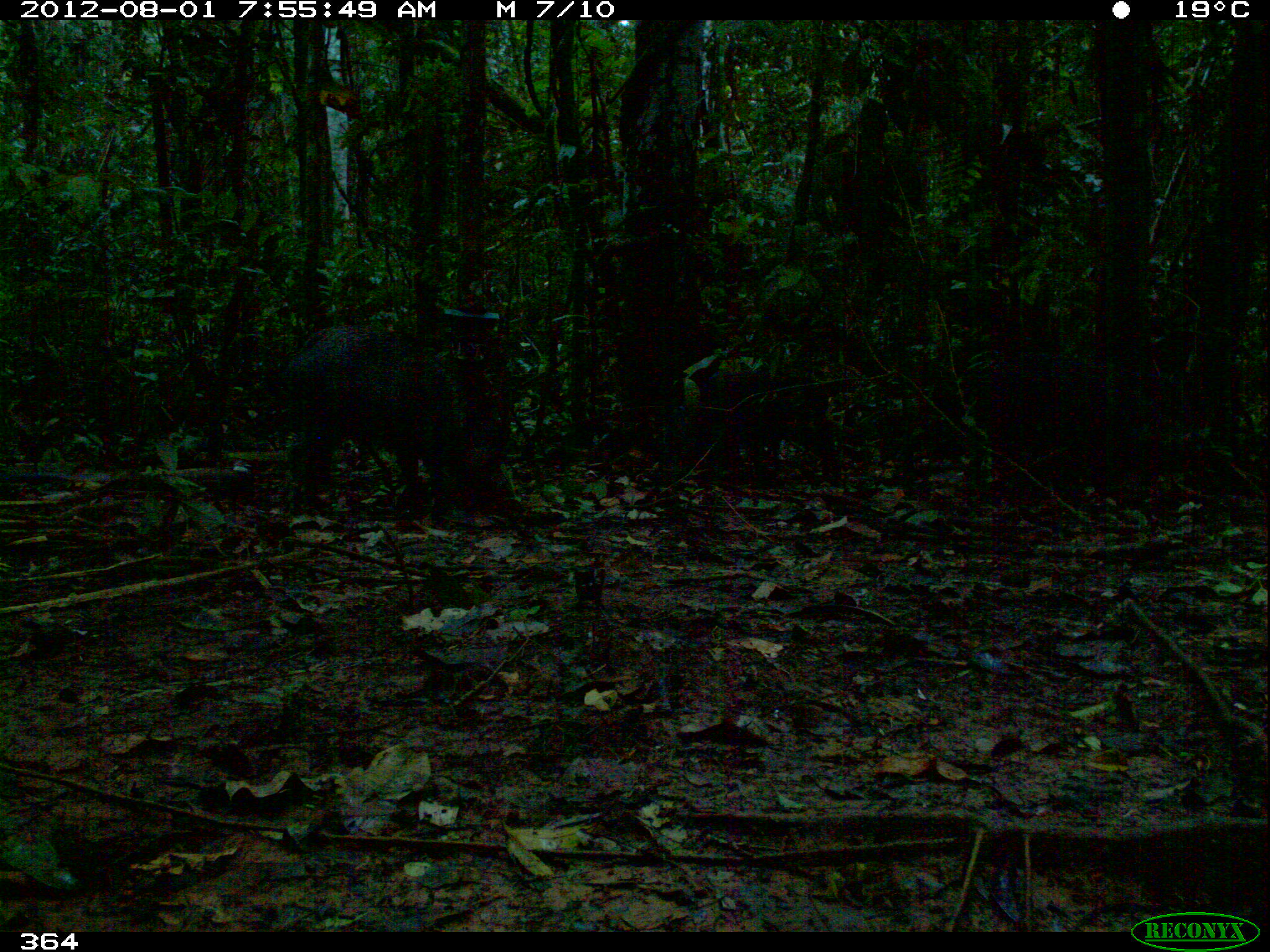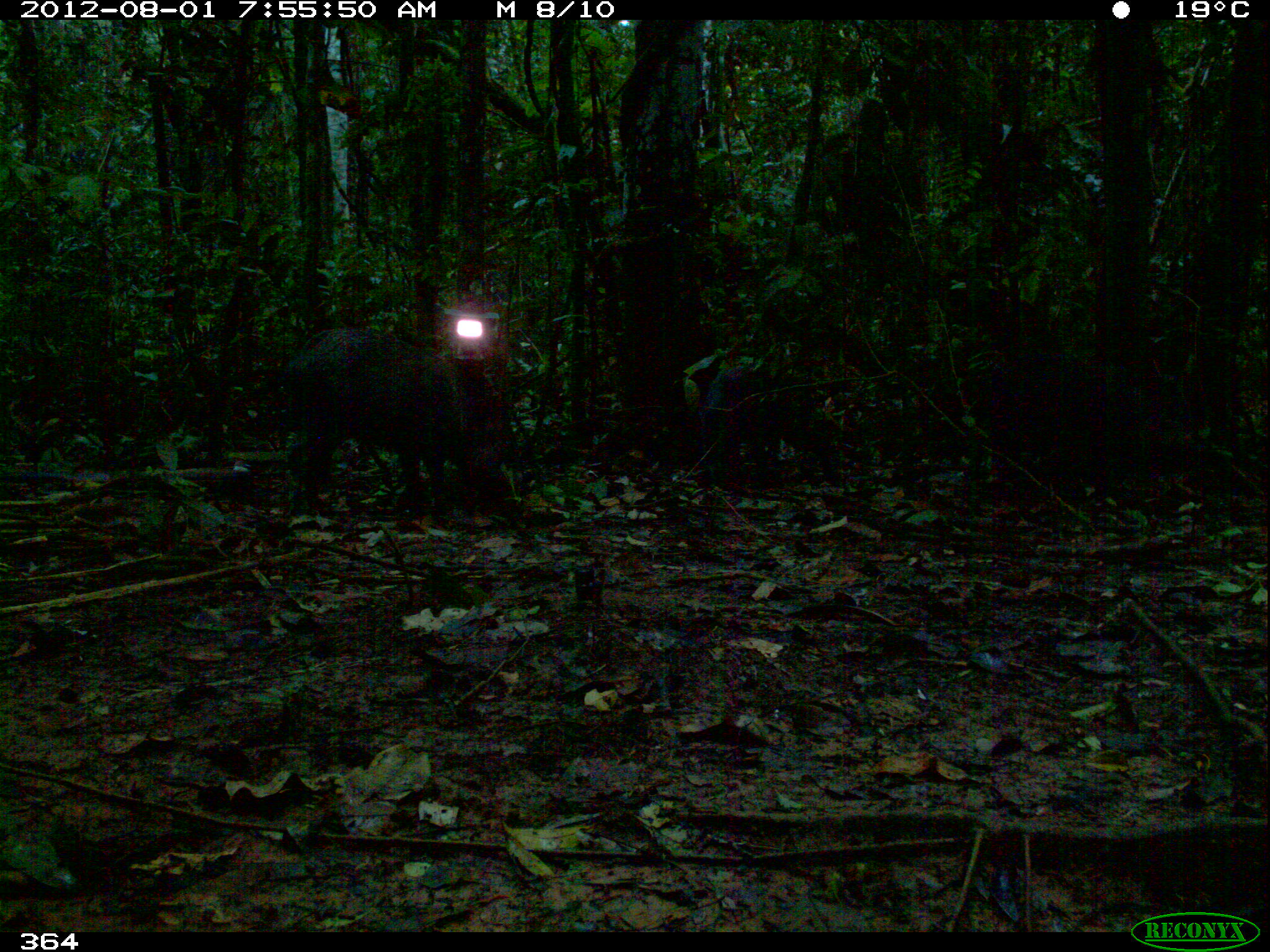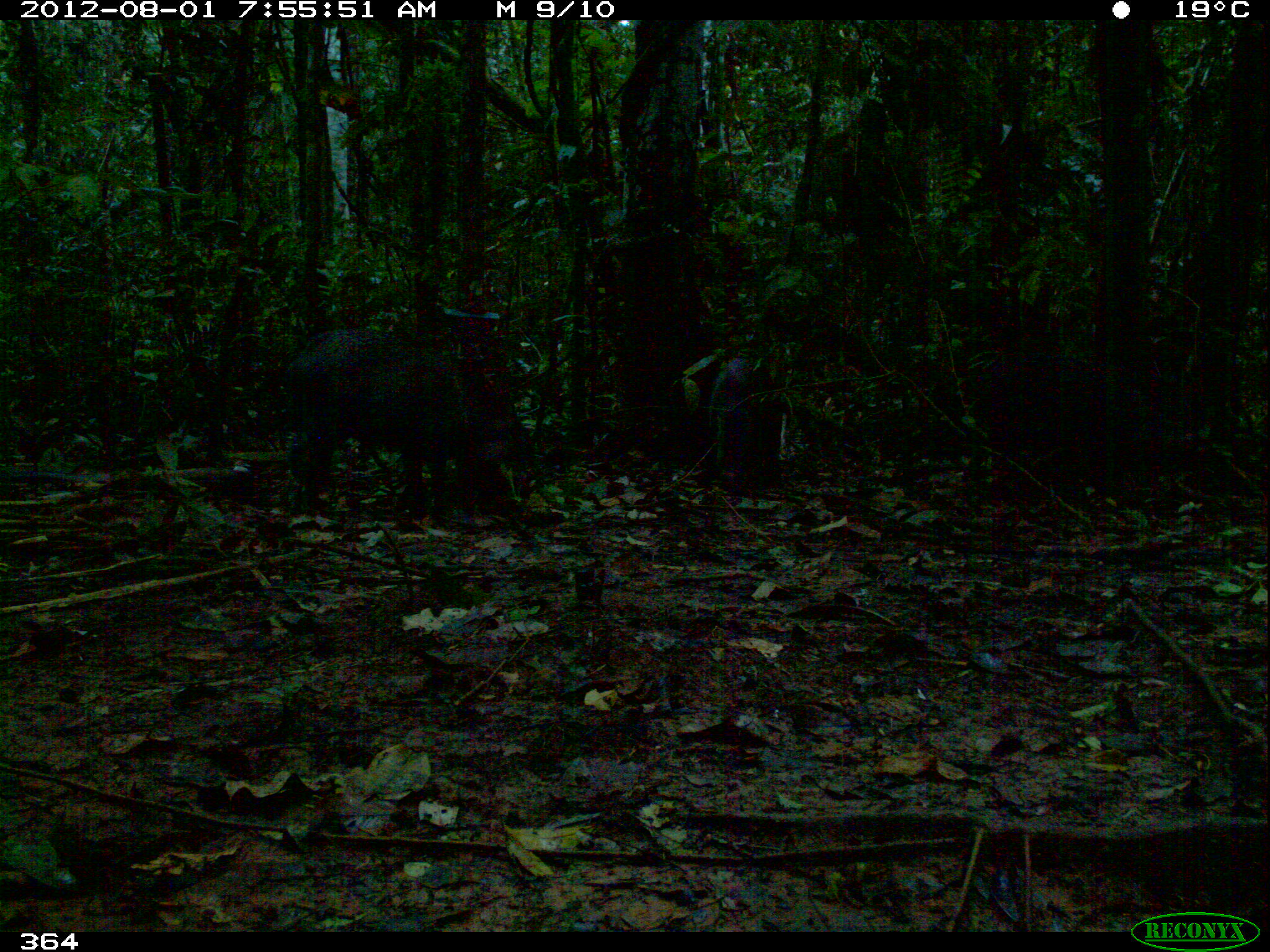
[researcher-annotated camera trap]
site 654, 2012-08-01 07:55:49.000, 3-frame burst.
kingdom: Animalia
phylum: Chordata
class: Mammalia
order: Artiodactyla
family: Tayassuidae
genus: Pecari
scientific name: Pecari tajacu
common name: collared peccary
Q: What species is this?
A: Pecari tajacu (collared peccary).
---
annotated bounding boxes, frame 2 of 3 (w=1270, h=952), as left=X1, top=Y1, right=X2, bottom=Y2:
pecari tajacu: left=289, top=327, right=500, bottom=517; left=994, top=354, right=1108, bottom=501; left=705, top=366, right=835, bottom=485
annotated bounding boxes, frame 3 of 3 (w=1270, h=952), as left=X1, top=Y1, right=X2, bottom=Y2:
pecari tajacu: left=288, top=330, right=462, bottom=518; left=990, top=348, right=1107, bottom=509; left=710, top=360, right=782, bottom=481